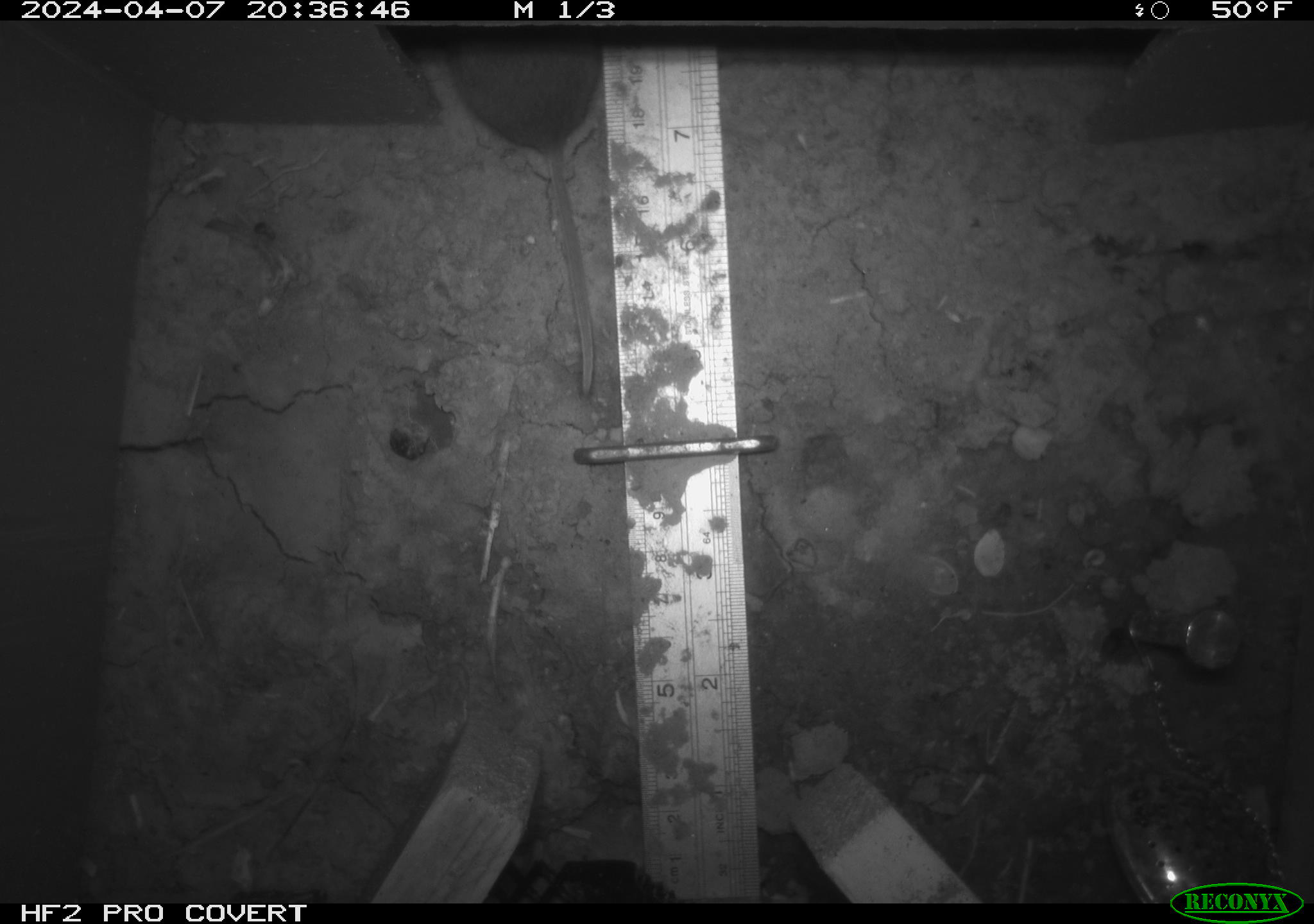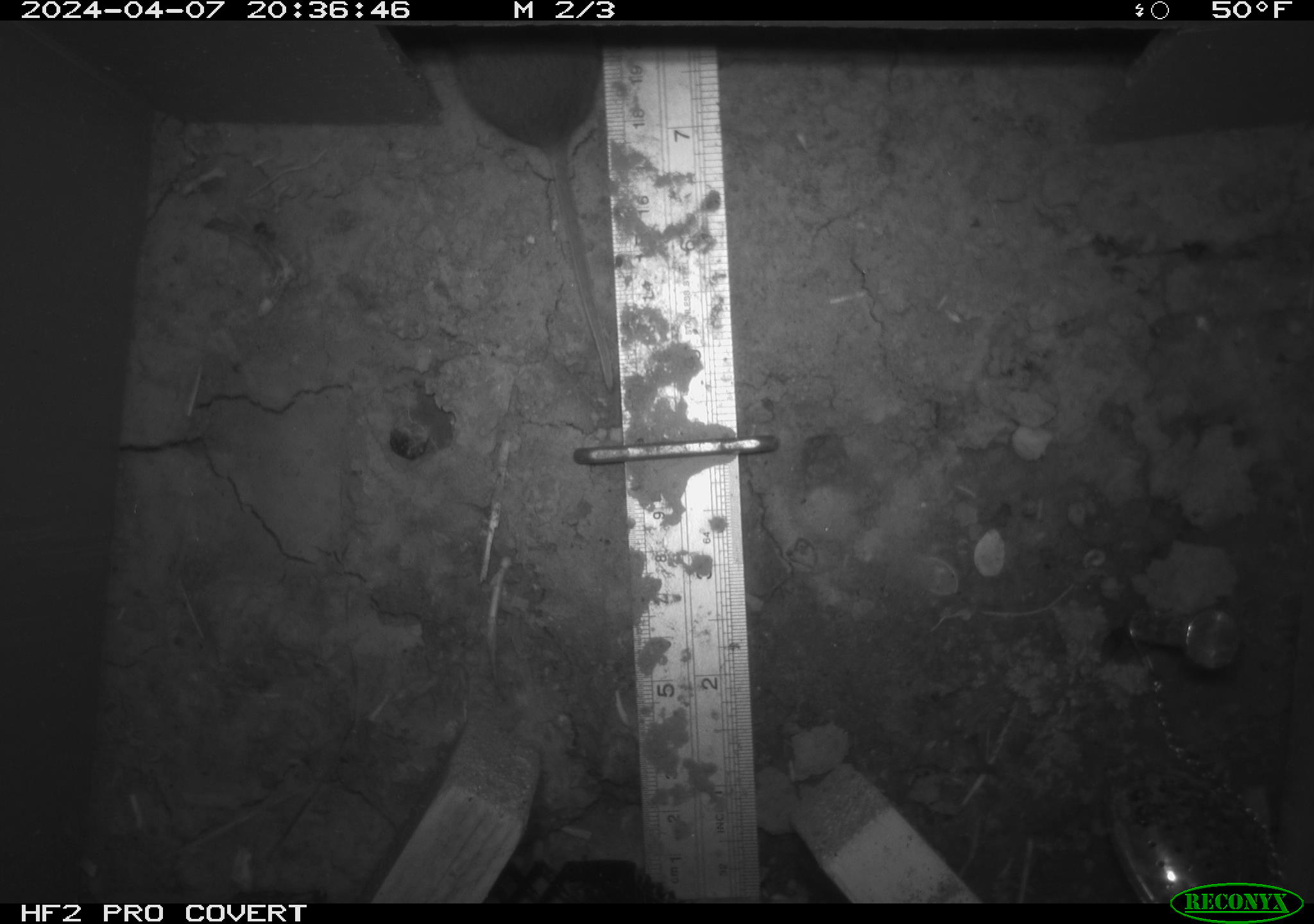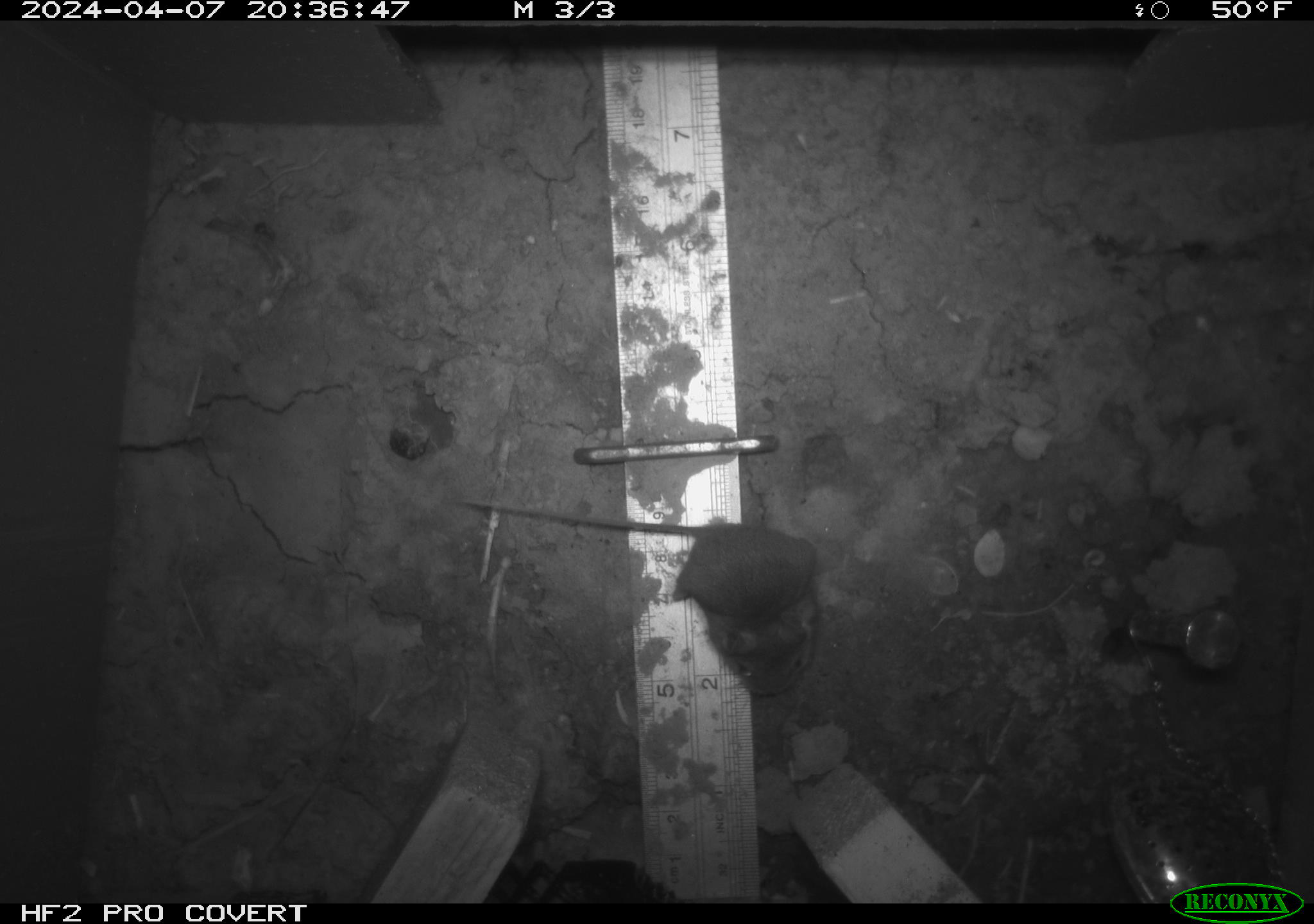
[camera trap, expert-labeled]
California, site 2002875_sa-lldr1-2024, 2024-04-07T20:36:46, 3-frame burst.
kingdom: Animalia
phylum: Chordata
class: Mammalia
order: Rodentia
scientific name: Rodentia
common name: mouse species